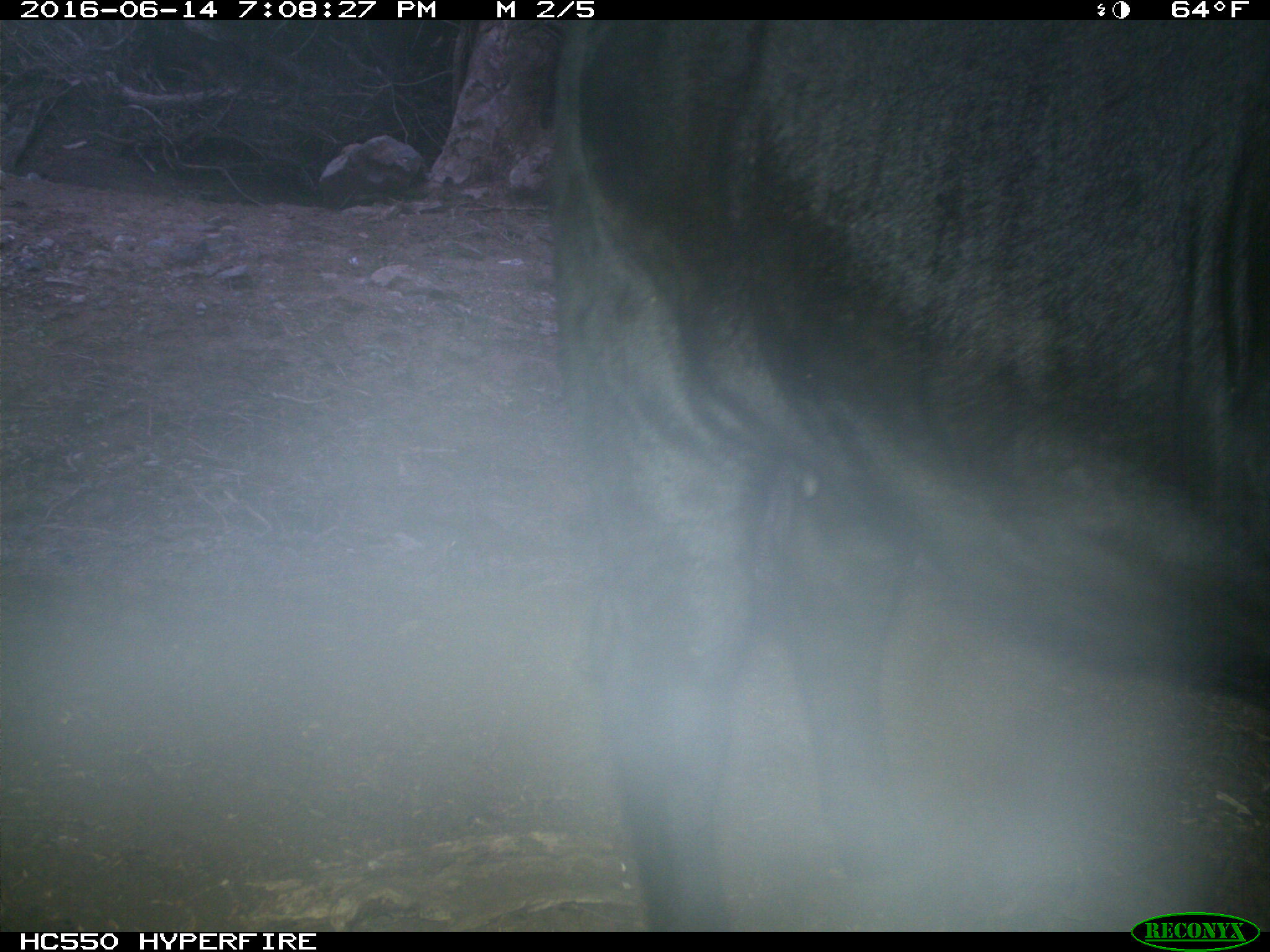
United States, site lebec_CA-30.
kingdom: Animalia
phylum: Chordata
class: Mammalia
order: Artiodactyla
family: Bovidae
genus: Bos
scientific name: Bos taurus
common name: domestic cow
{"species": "Bos taurus (domestic cow)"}